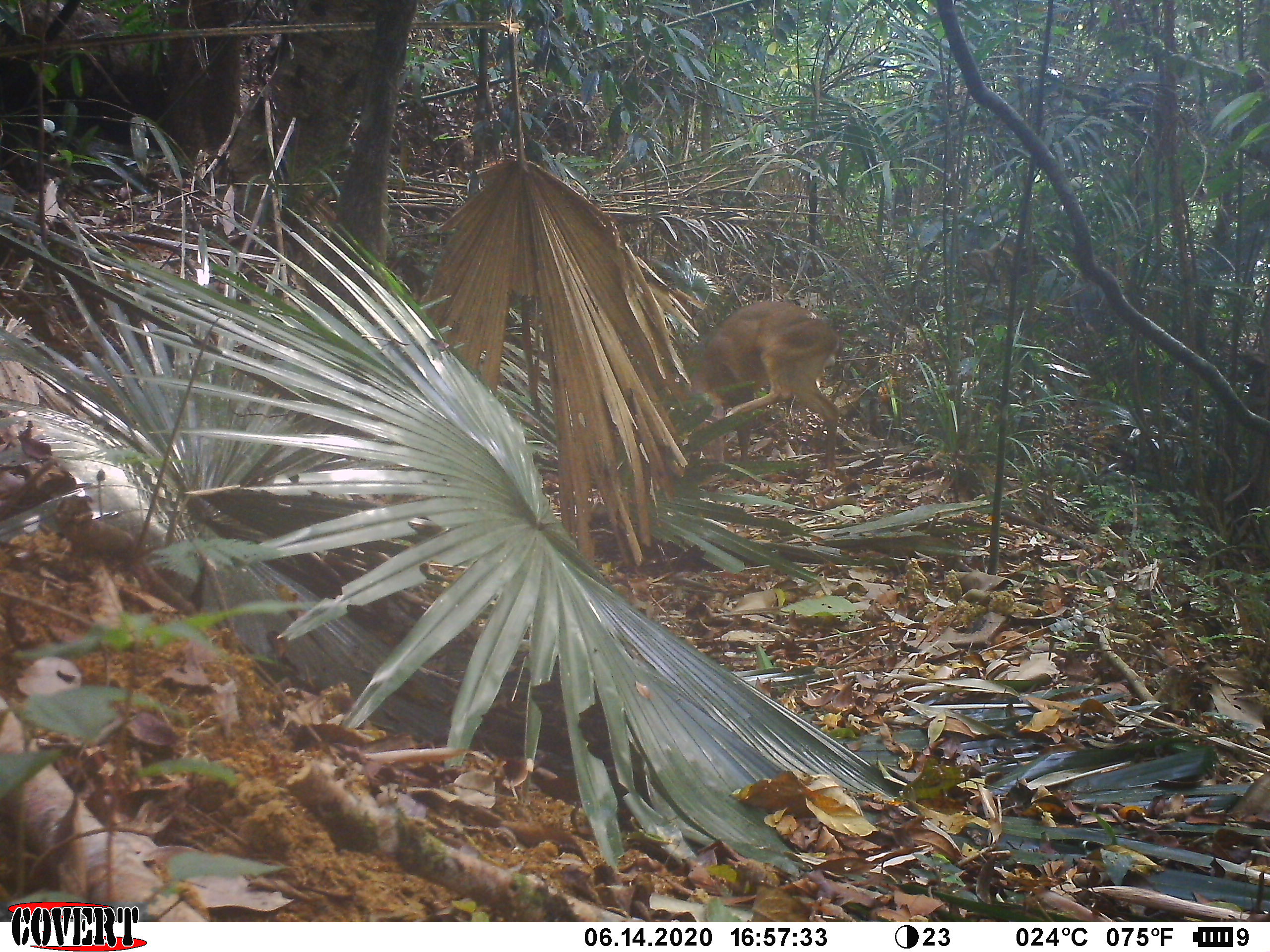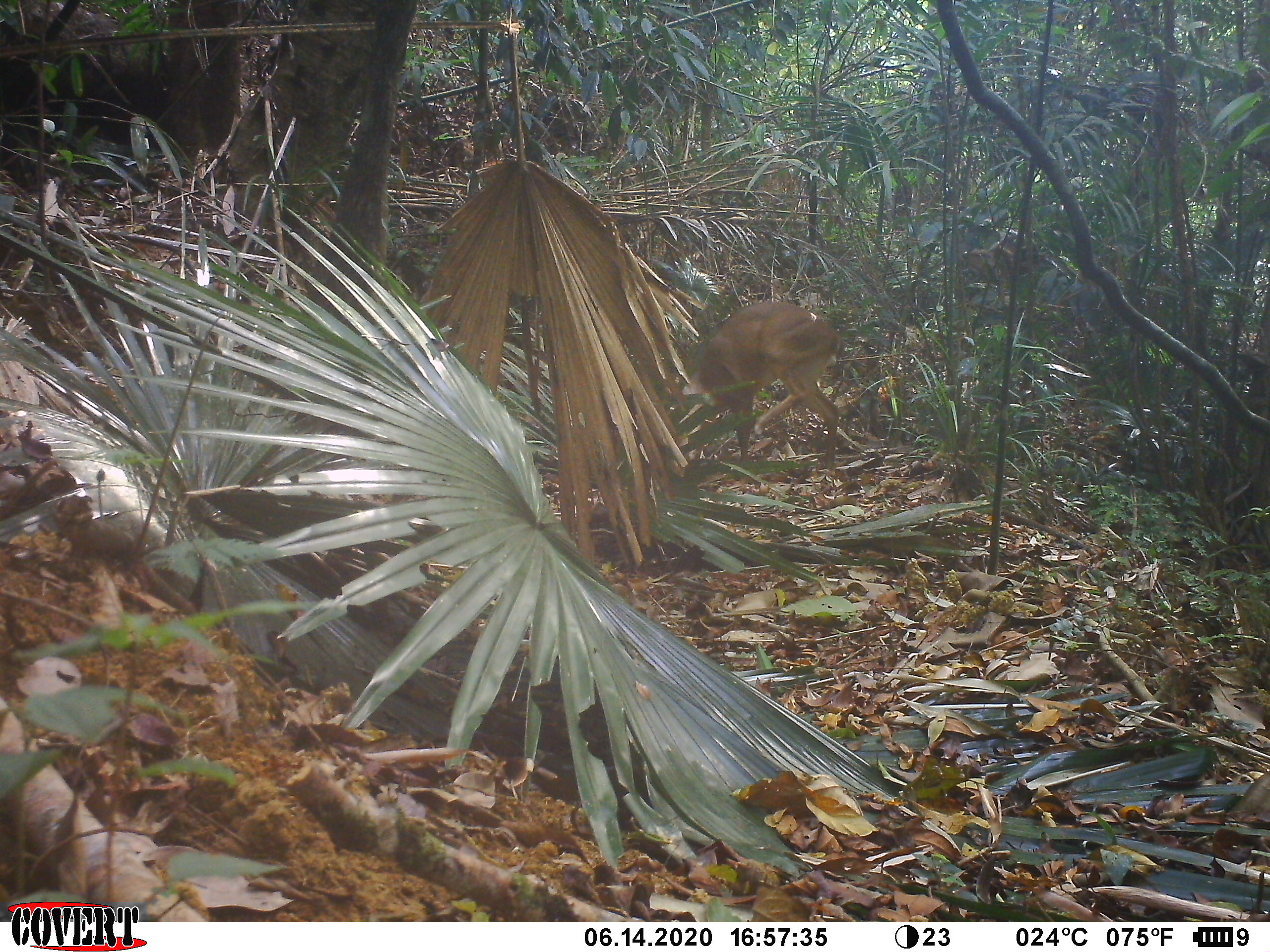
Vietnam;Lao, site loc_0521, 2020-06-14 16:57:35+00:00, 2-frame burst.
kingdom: Animalia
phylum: Chordata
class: Mammalia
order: Artiodactyla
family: Cervidae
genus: Muntiacus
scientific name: Muntiacus vuquangensis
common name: large-antlered muntjac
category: large antlered muntjac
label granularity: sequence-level